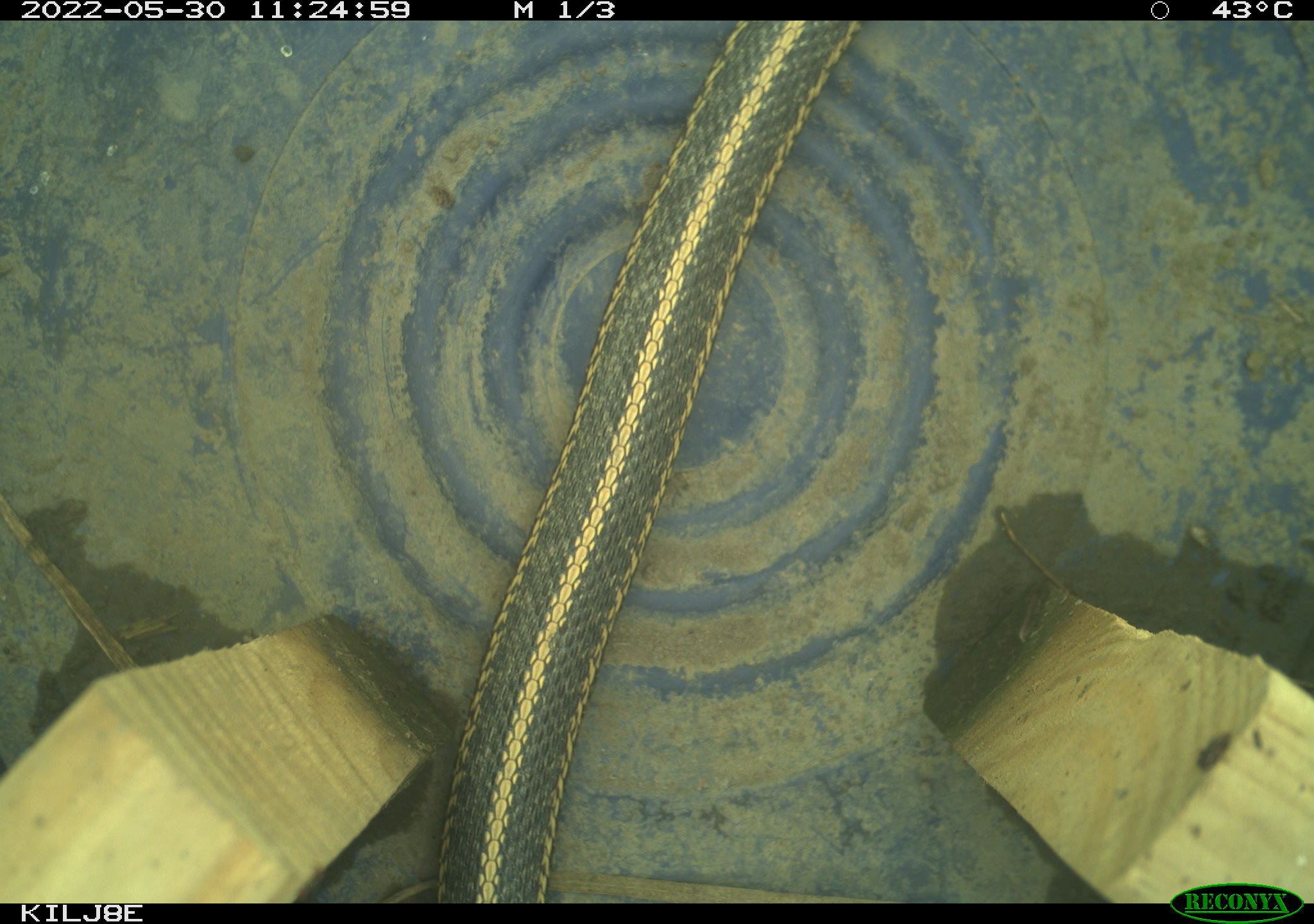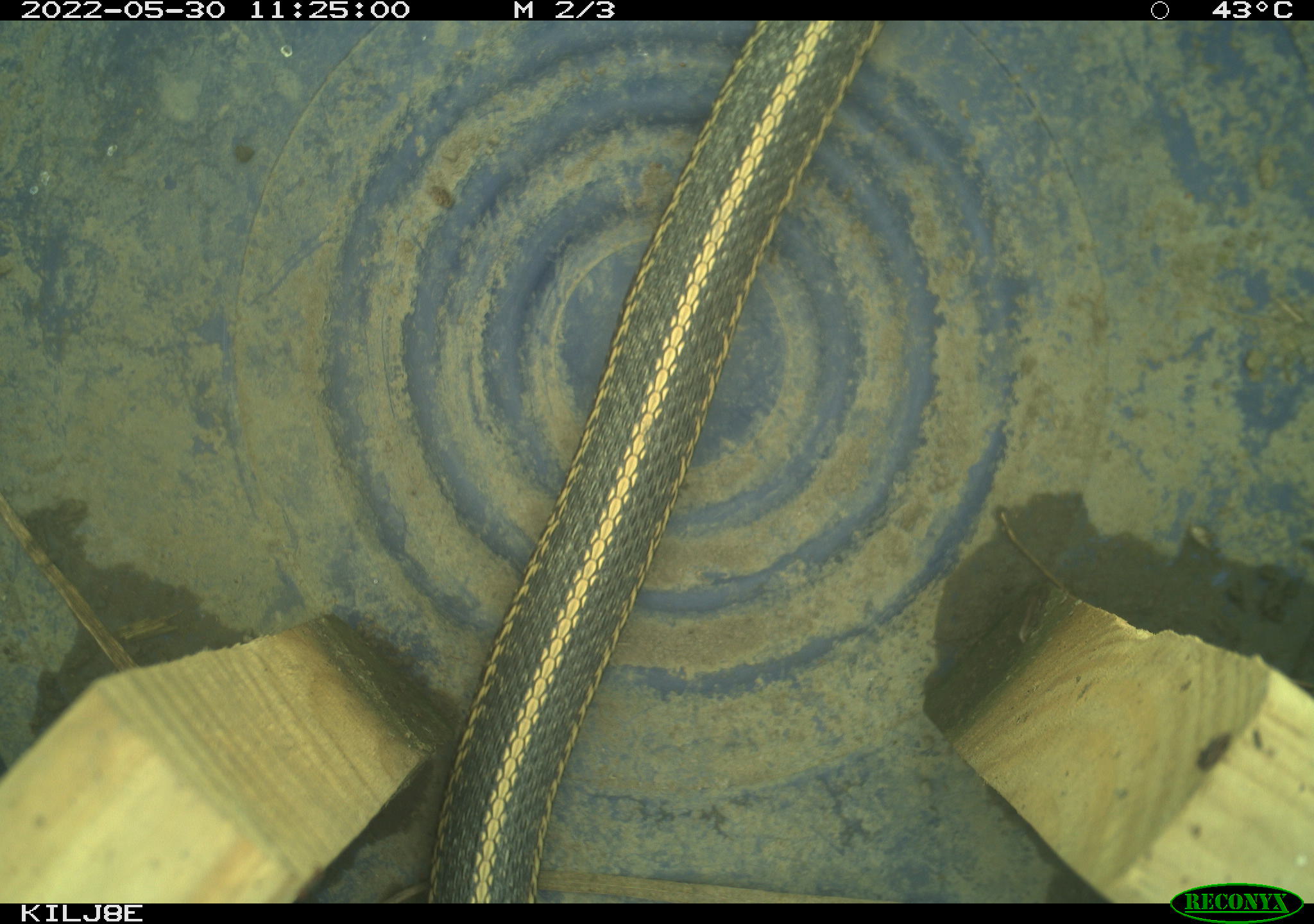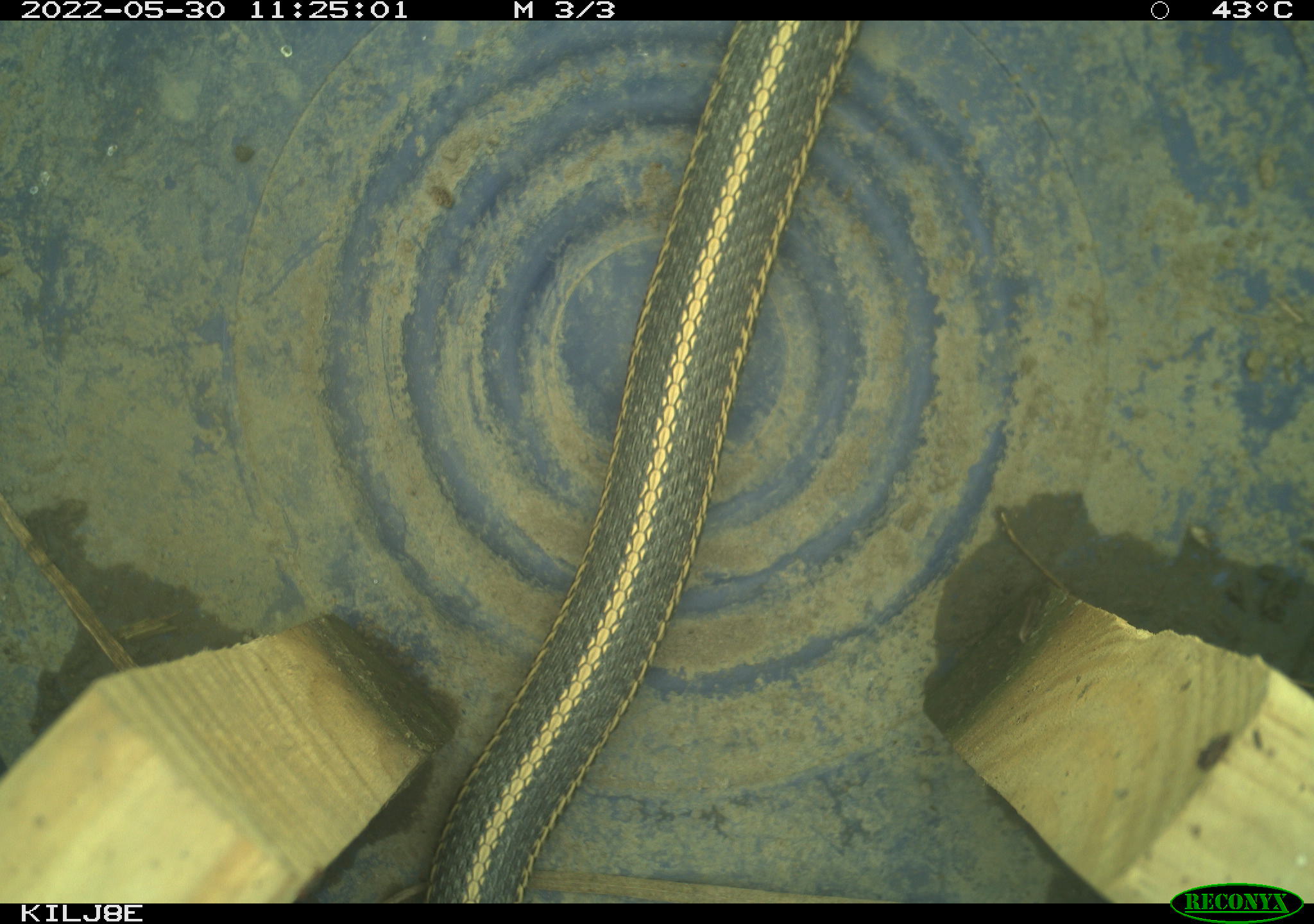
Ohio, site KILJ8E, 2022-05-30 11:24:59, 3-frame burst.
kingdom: Animalia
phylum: Chordata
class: Reptilia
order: Squamata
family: Colubridae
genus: Thamnophis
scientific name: Thamnophis sirtalis sirtalis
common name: eastern gartersnake